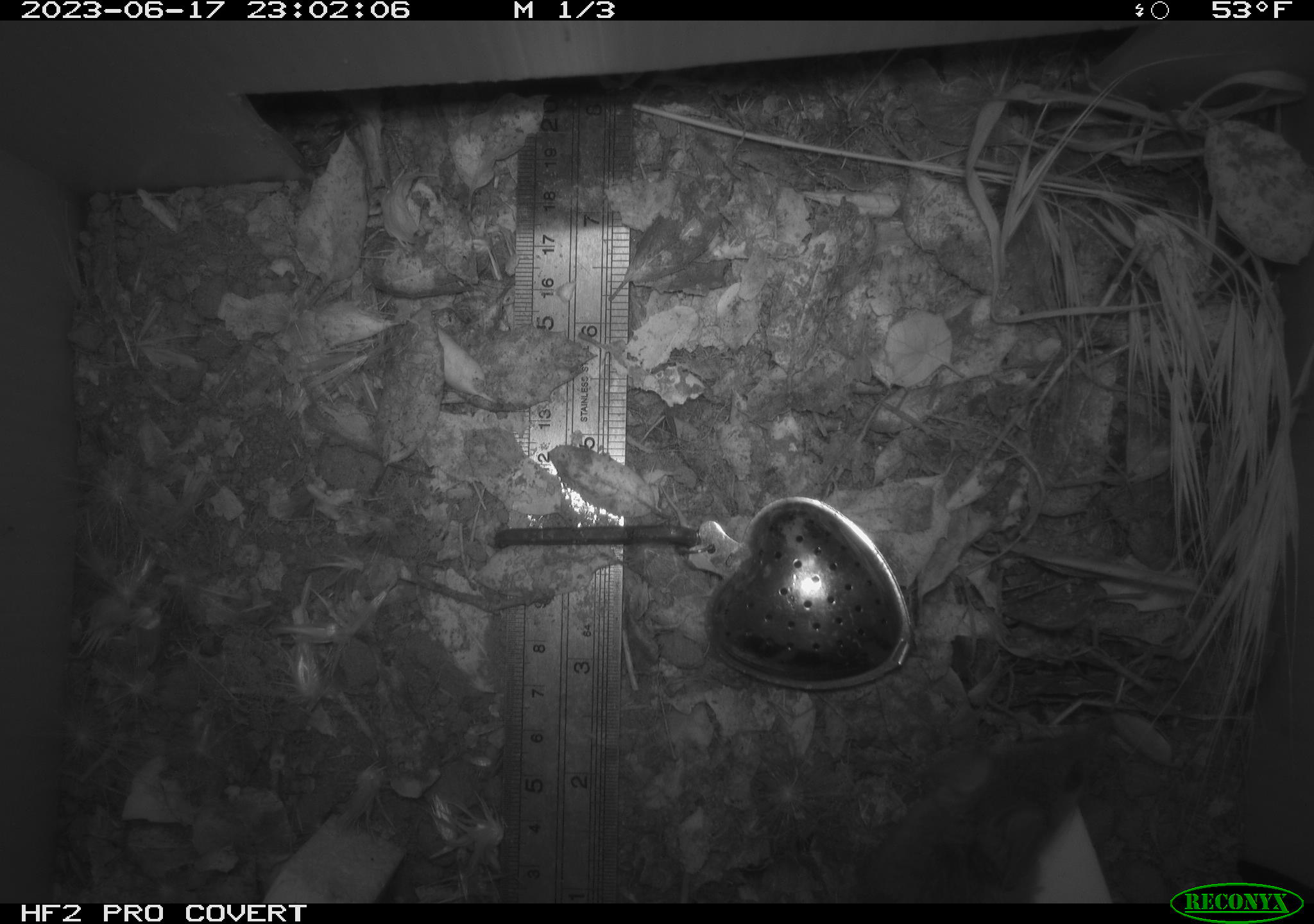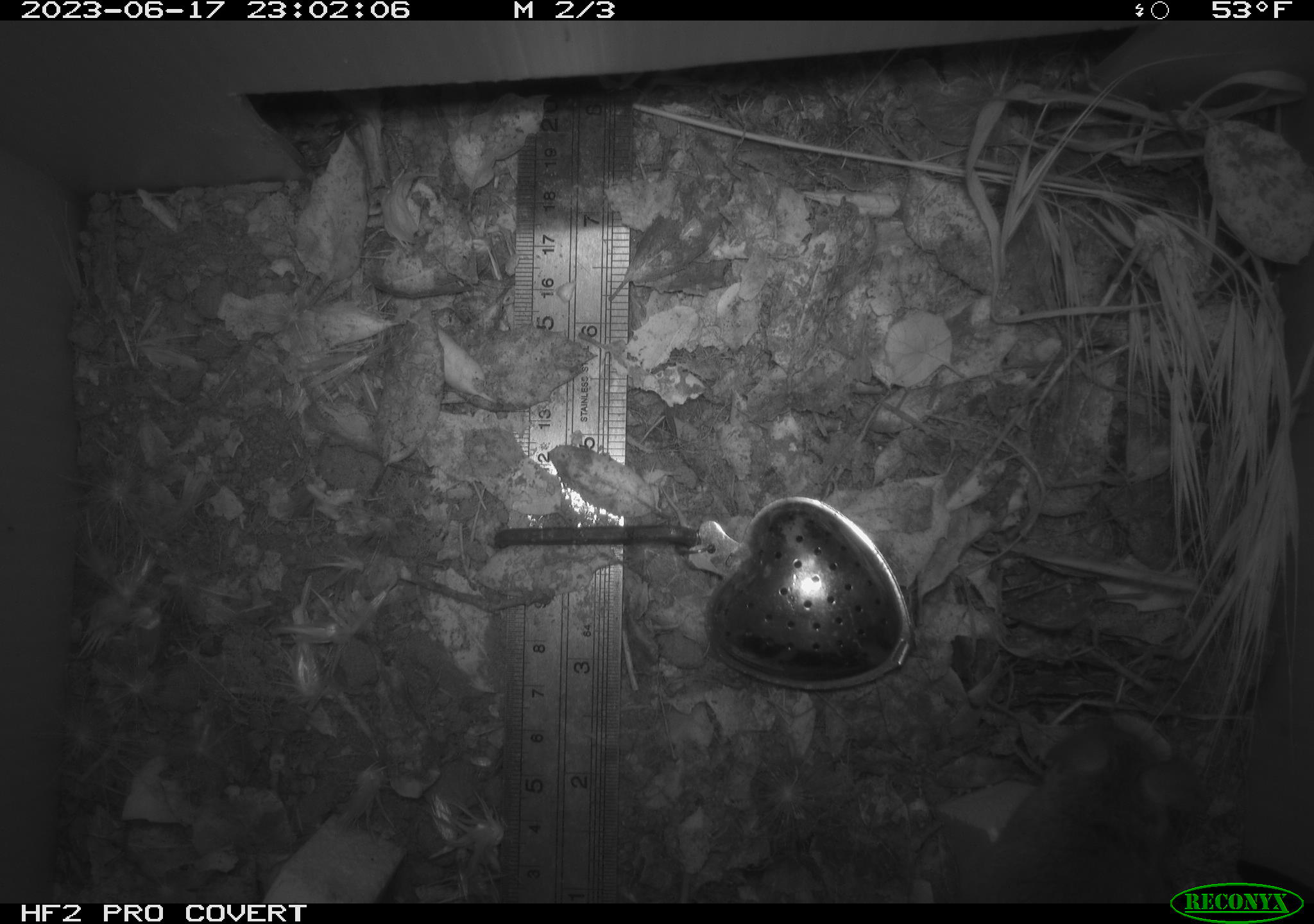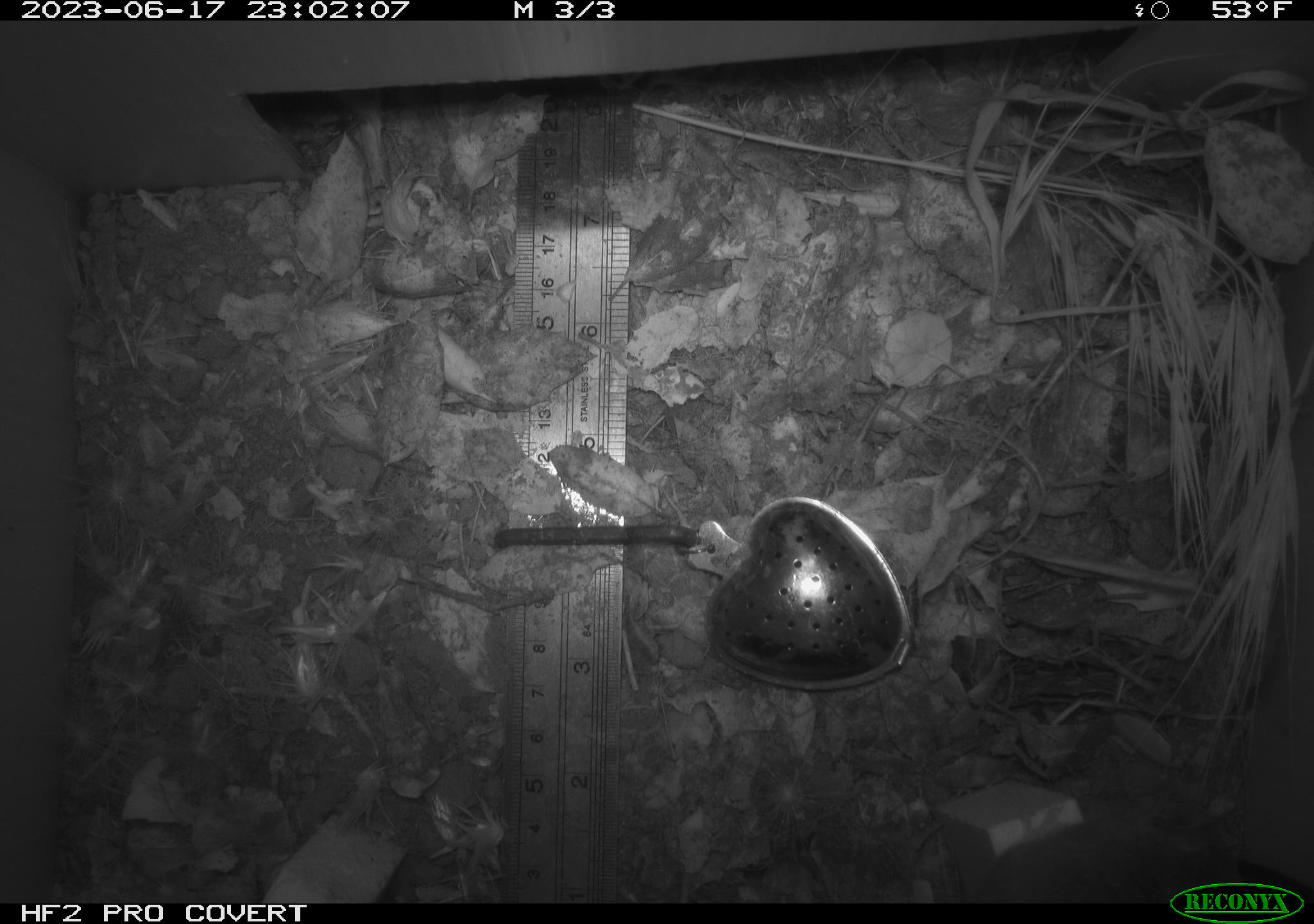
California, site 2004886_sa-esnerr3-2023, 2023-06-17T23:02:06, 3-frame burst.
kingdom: Animalia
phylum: Chordata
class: Mammalia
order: Rodentia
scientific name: Rodentia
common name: mouse species